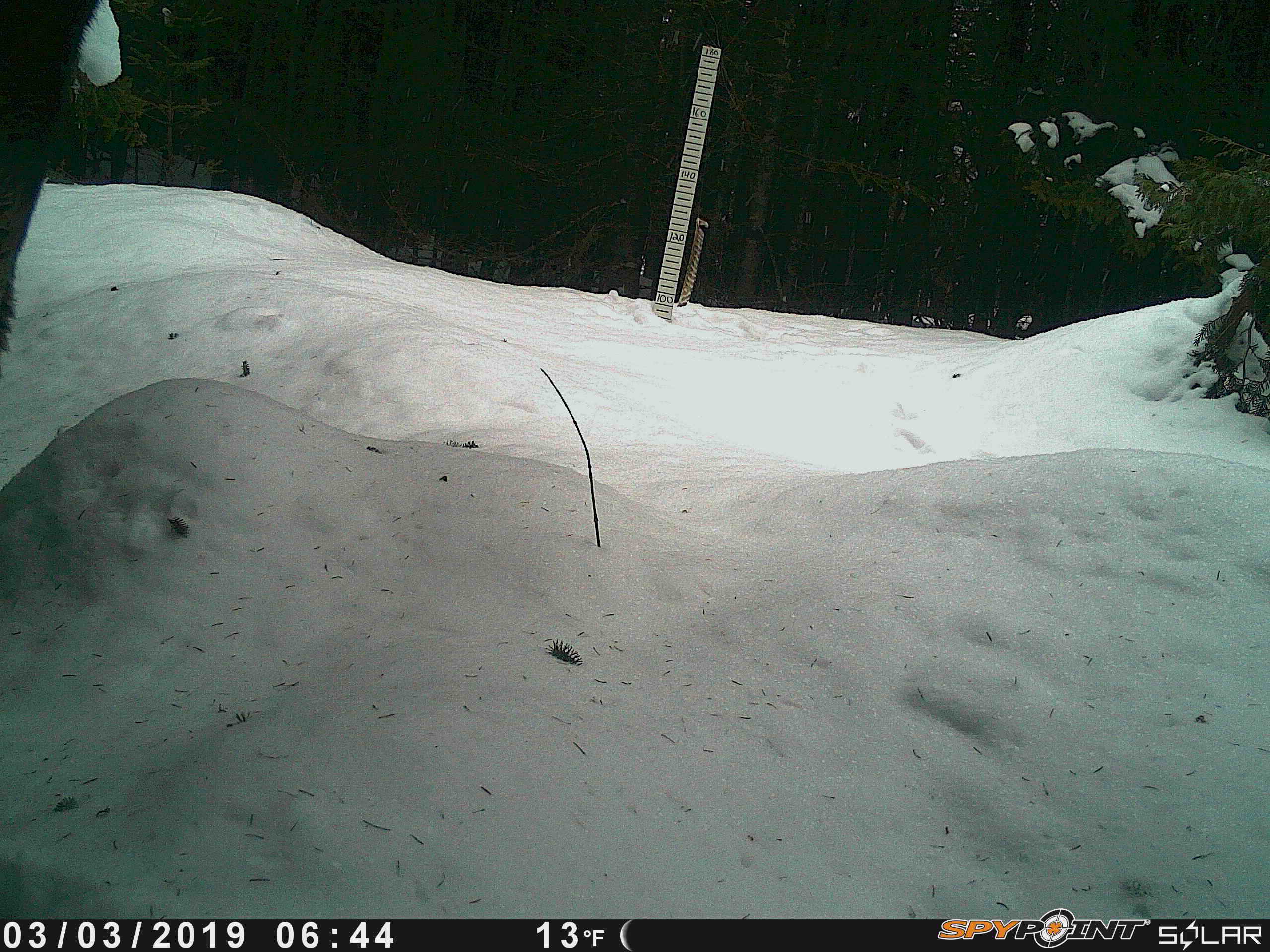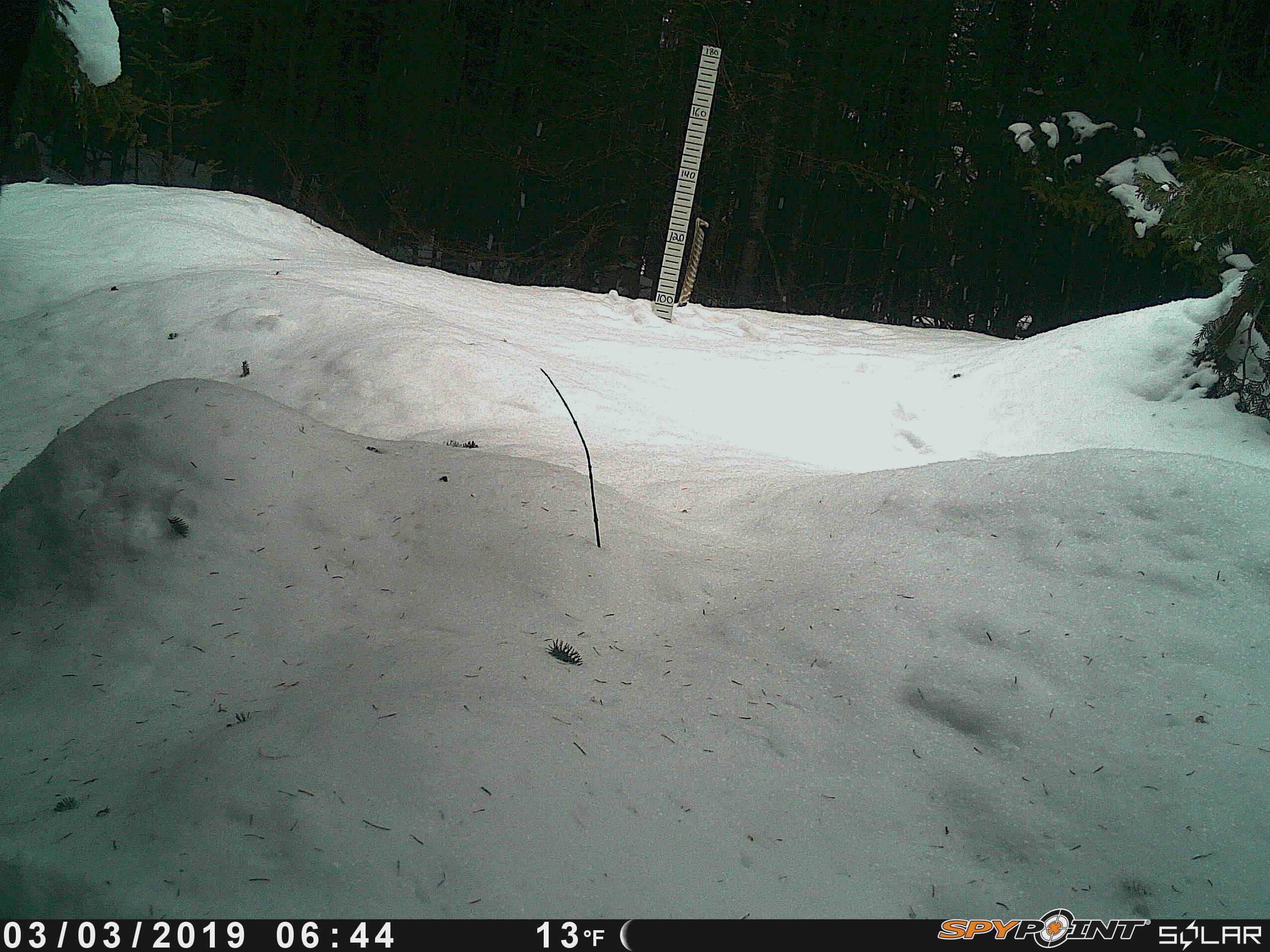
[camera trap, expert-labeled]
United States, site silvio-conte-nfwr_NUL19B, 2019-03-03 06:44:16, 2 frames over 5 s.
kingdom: Animalia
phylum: Chordata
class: Mammalia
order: Artiodactyla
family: Cervidae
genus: Alces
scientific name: Alces alces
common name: moose